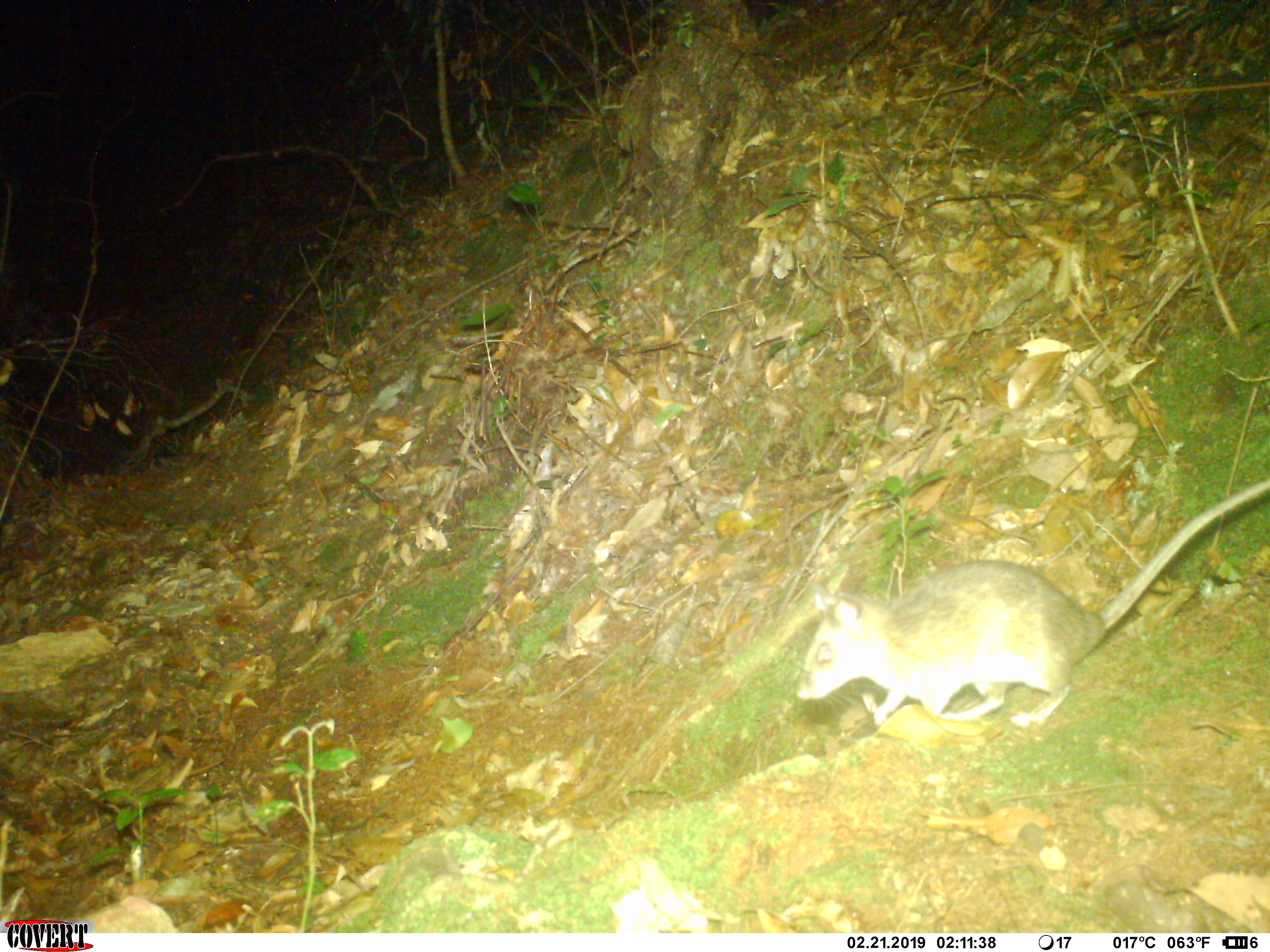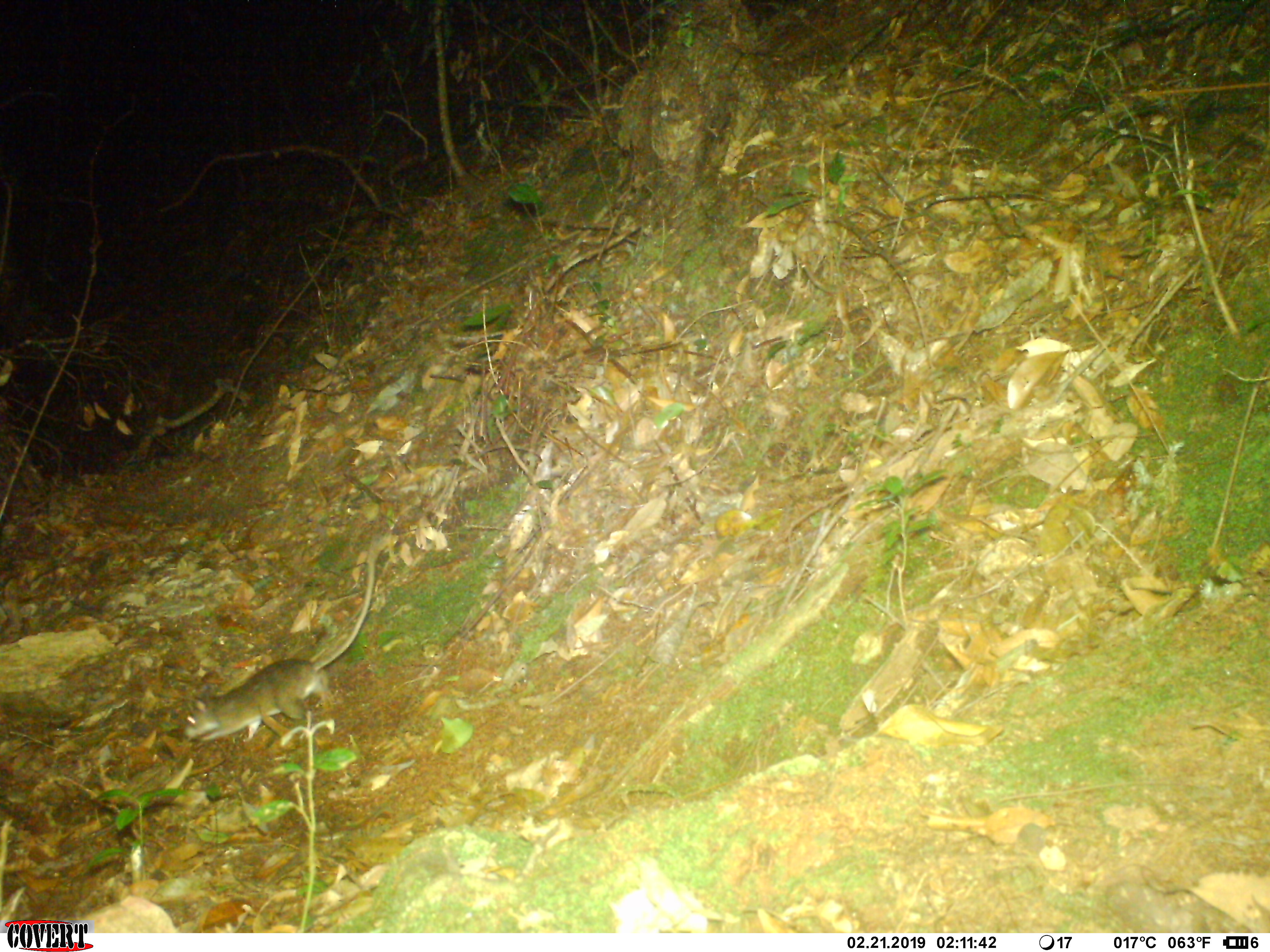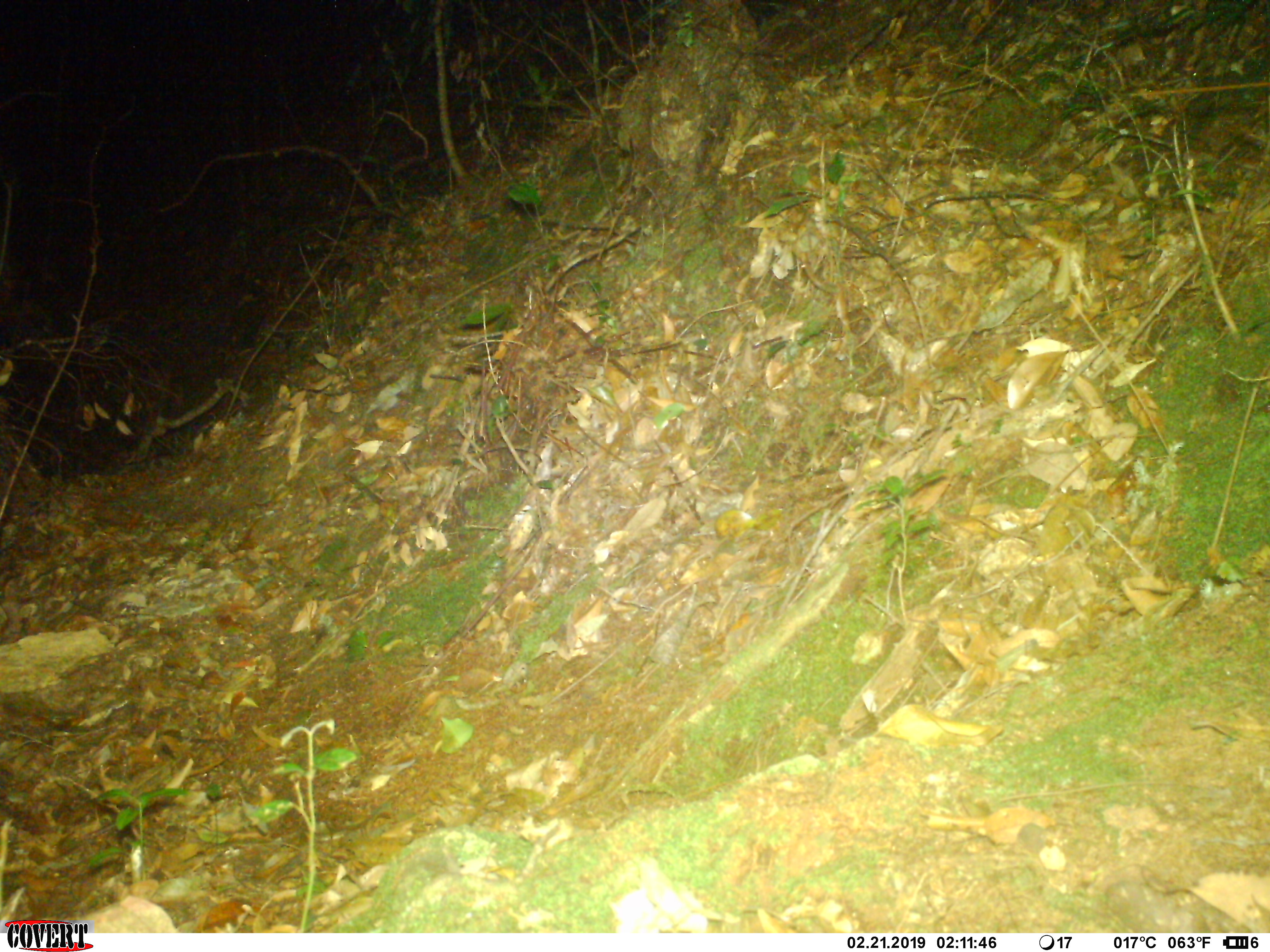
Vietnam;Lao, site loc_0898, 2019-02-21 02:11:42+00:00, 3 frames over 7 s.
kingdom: Animalia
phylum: Chordata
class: Mammalia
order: Rodentia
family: Muridae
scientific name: Muridae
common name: old-world mice and rats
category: unidentified murid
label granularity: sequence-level